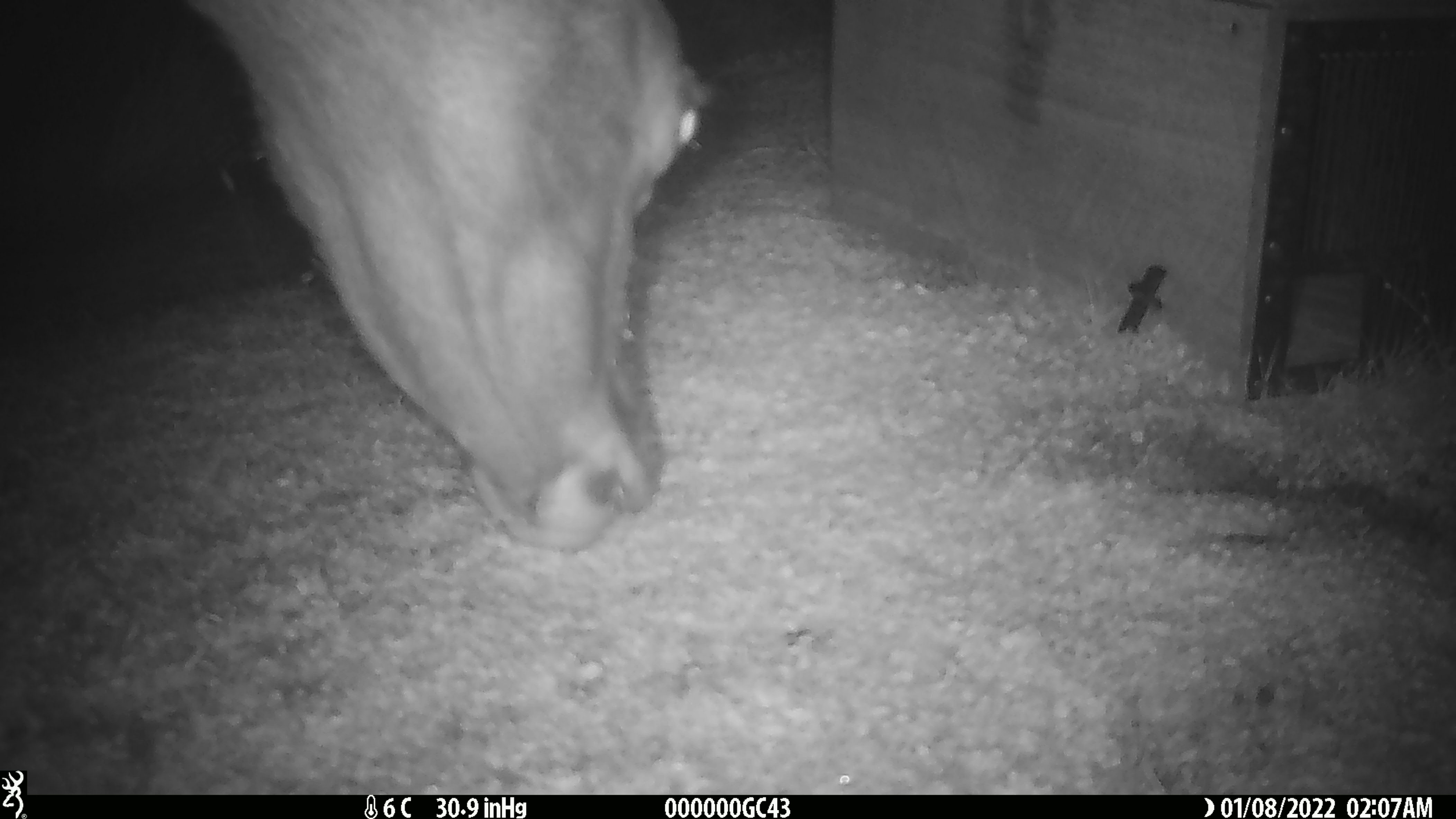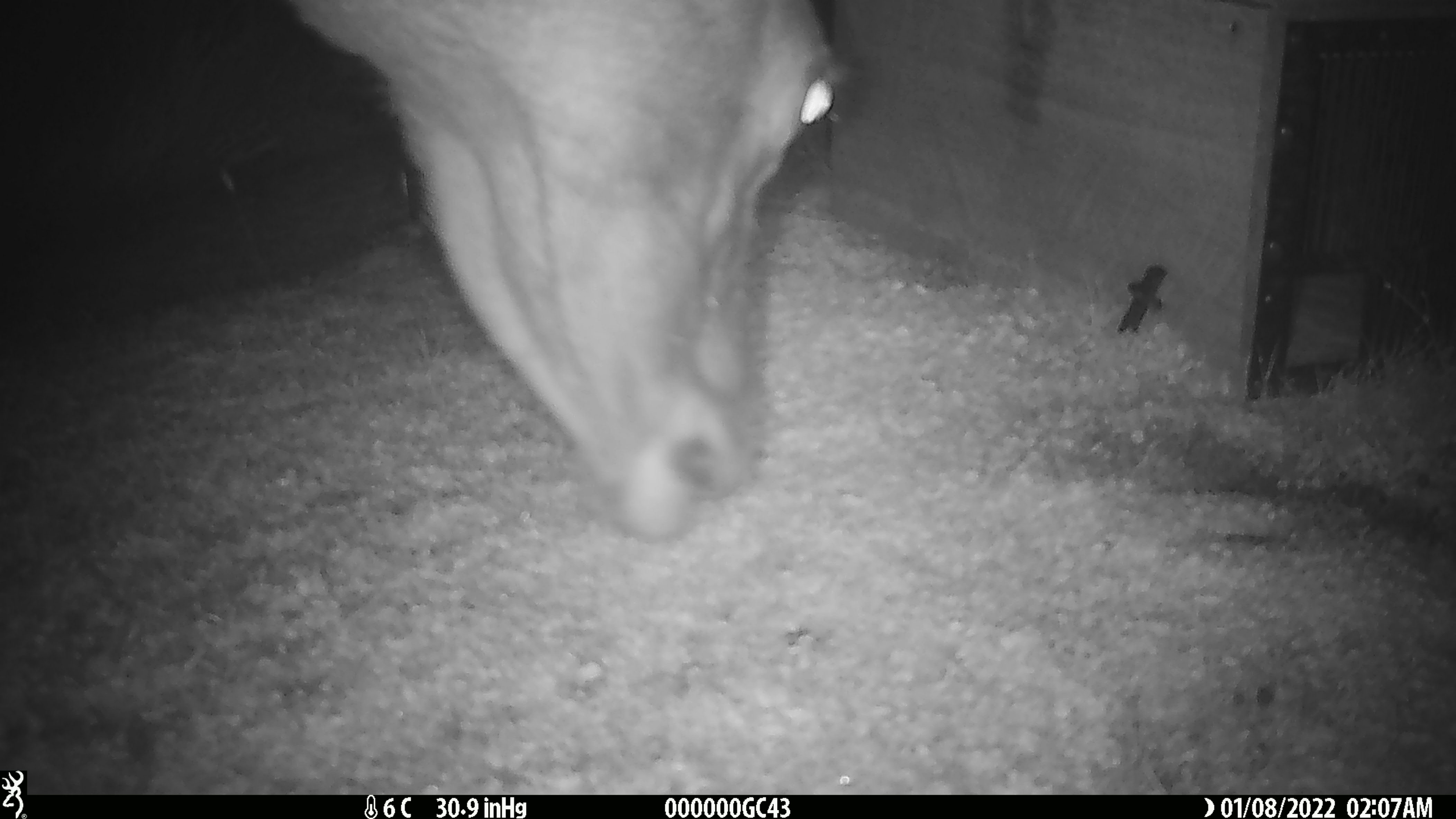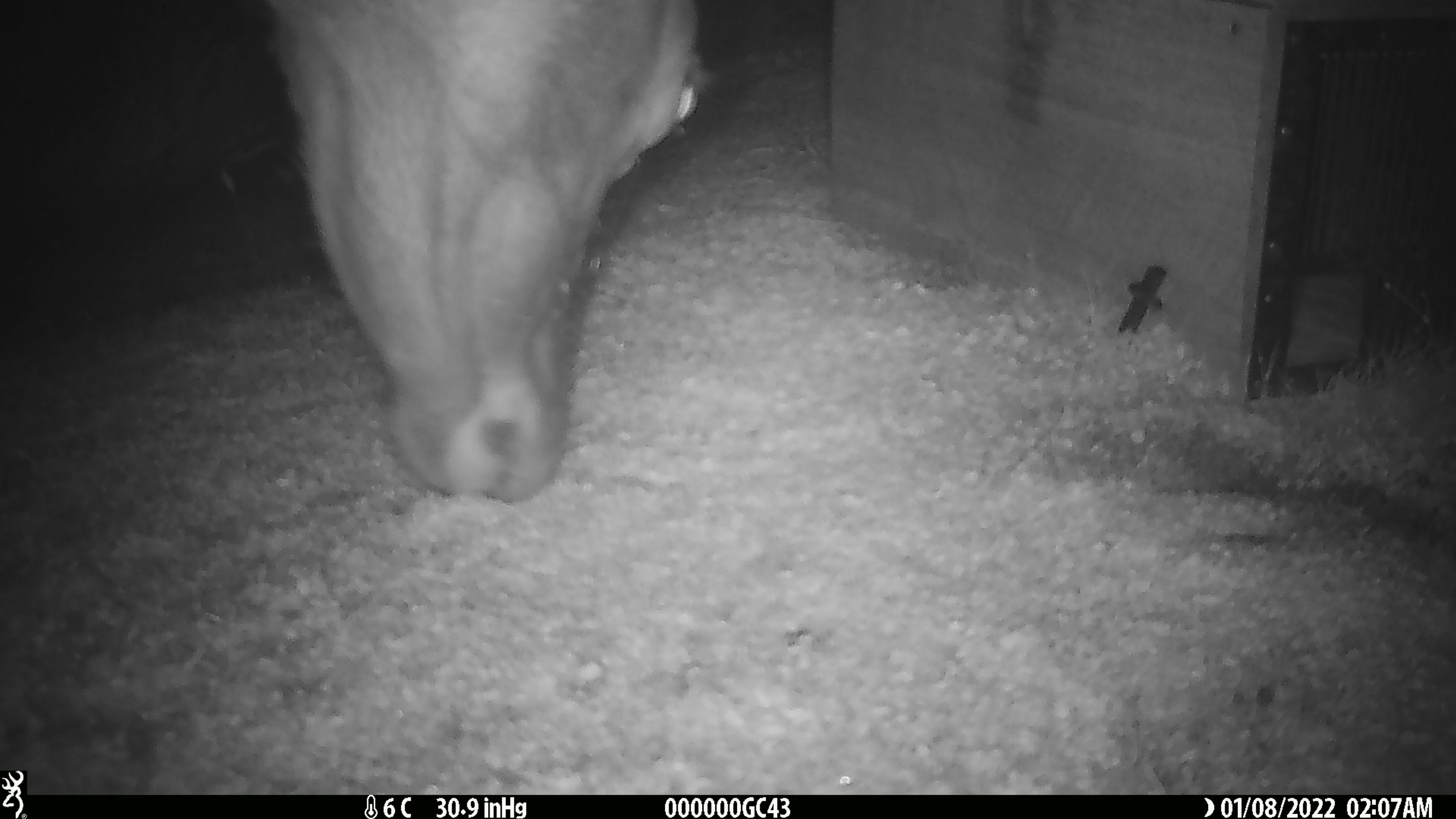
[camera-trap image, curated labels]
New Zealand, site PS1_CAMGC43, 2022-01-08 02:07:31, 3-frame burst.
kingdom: Animalia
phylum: Chordata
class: Mammalia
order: Artiodactyla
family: Cervidae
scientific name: Cervidae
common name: deer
Deer (Cervidae).